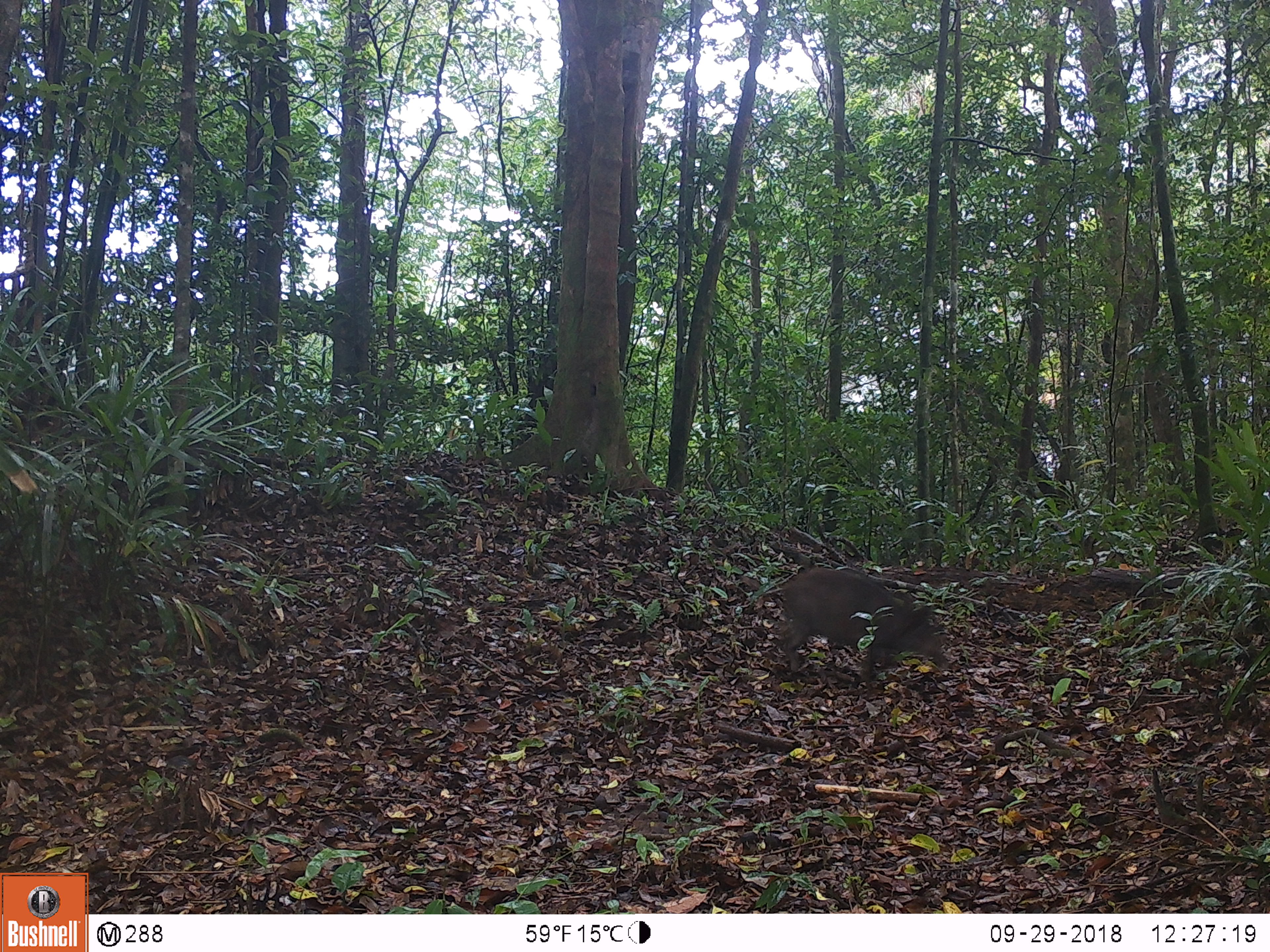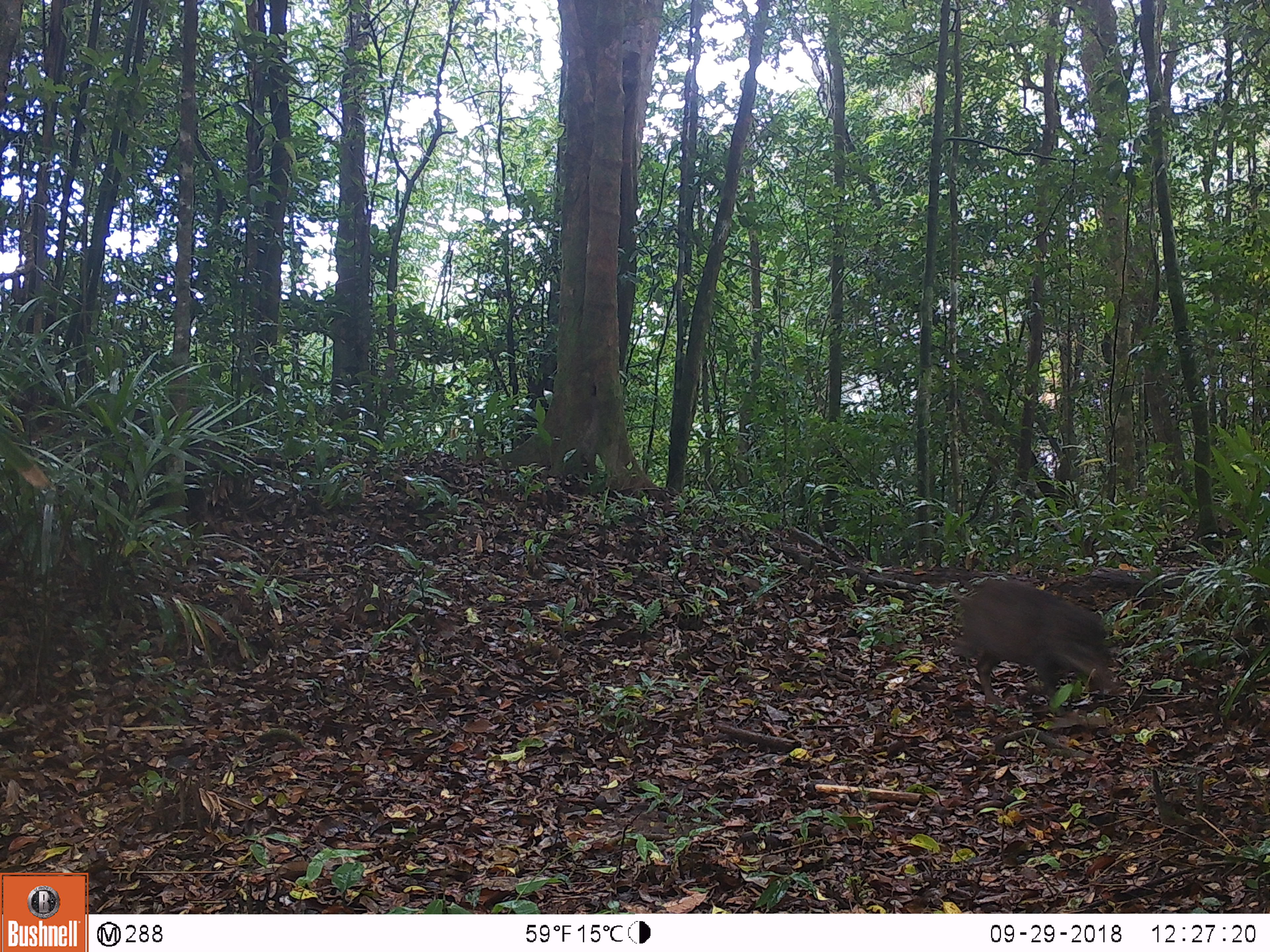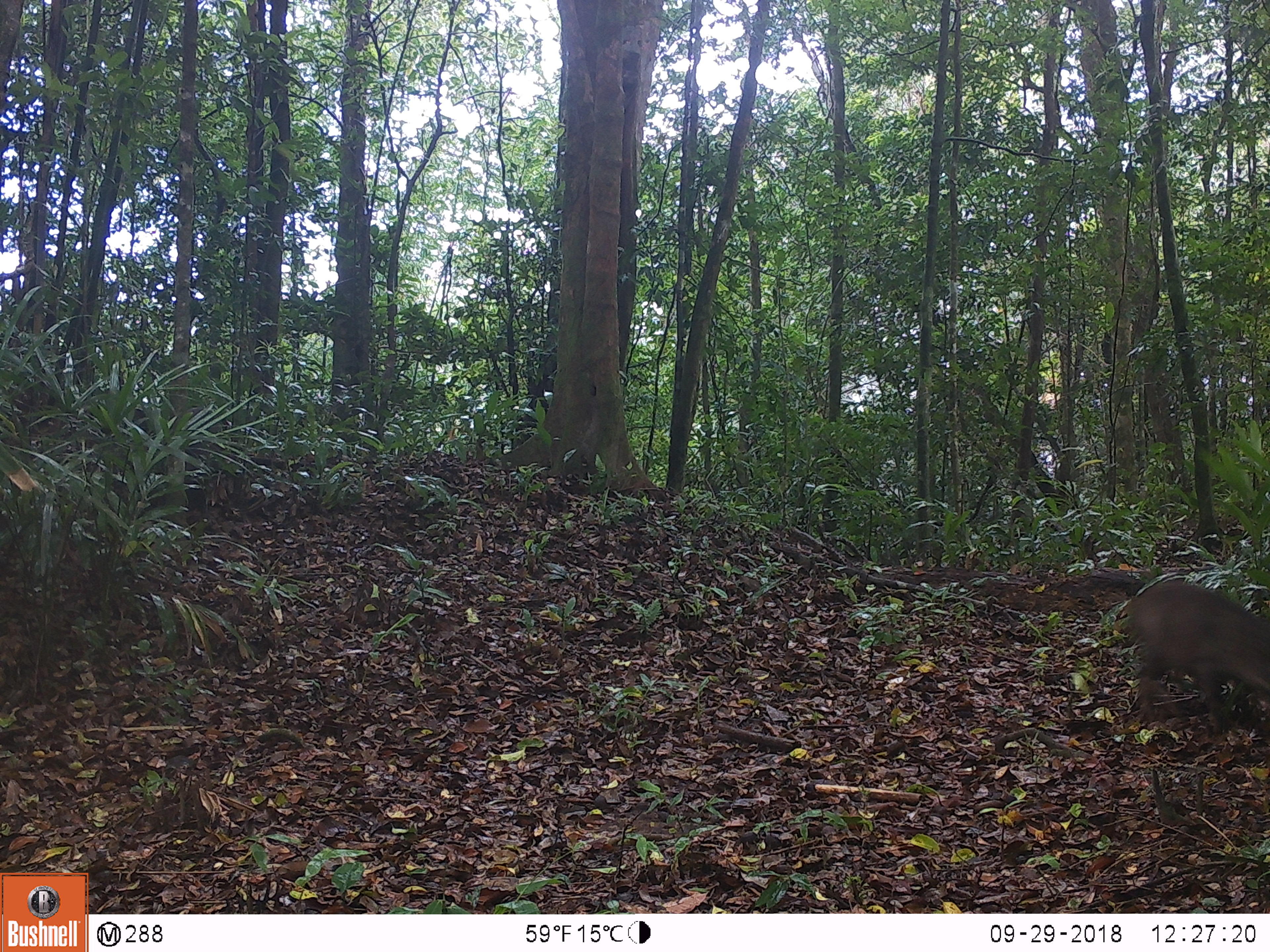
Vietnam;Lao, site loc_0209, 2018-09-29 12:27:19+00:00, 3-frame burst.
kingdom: Animalia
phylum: Chordata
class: Mammalia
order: Artiodactyla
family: Suidae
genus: Sus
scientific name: Sus scrofa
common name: eurasian wild pig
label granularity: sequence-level